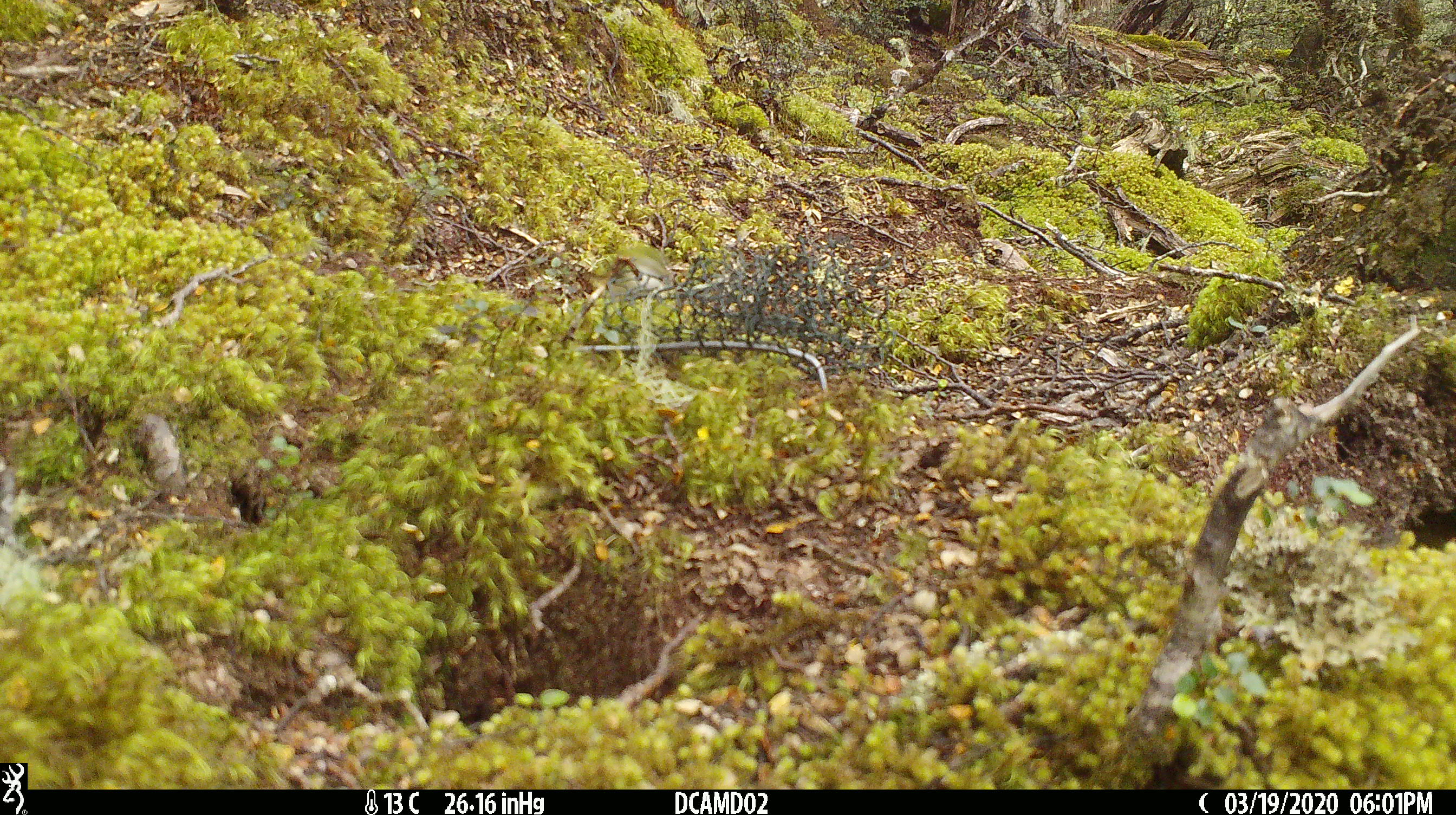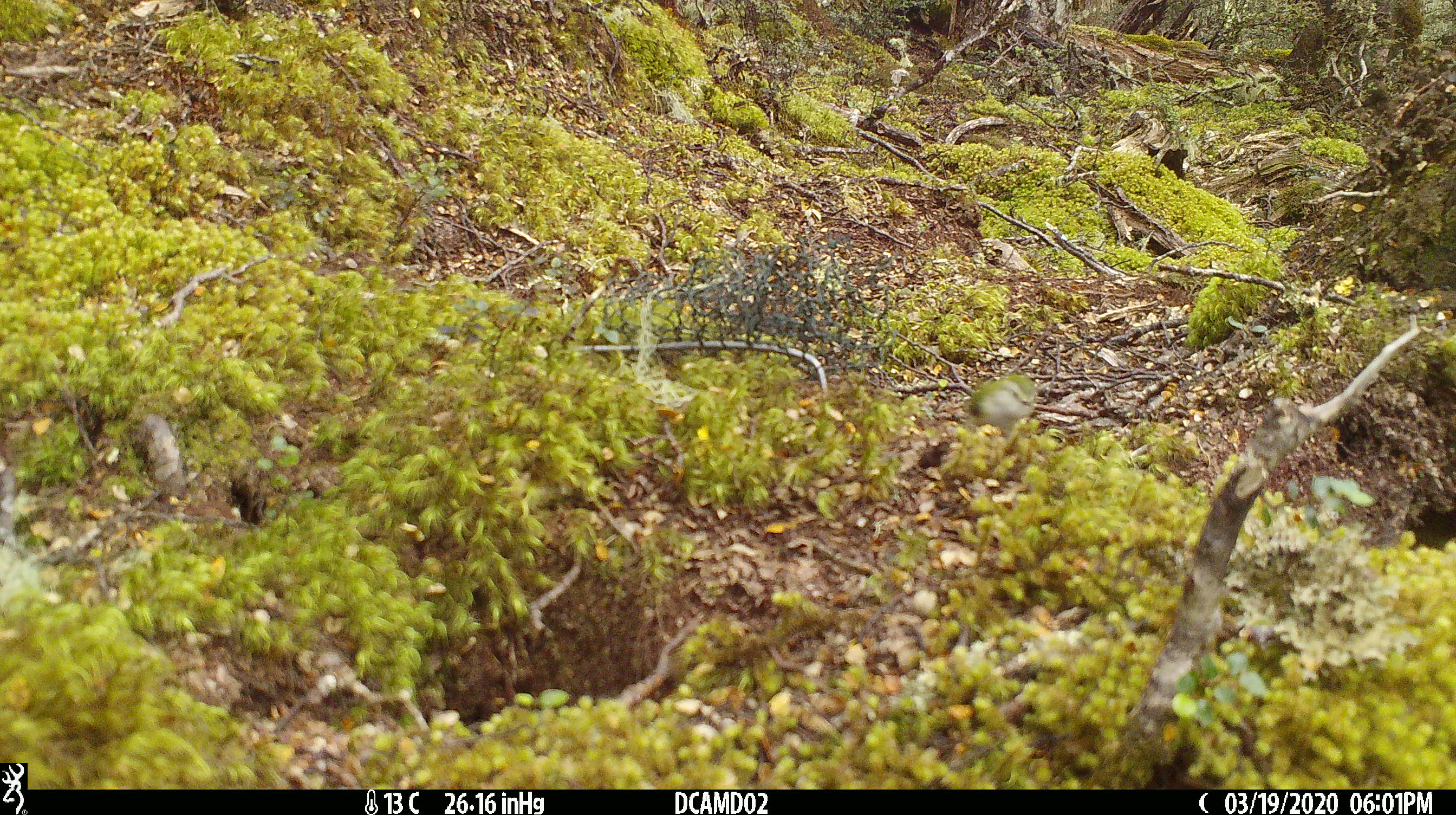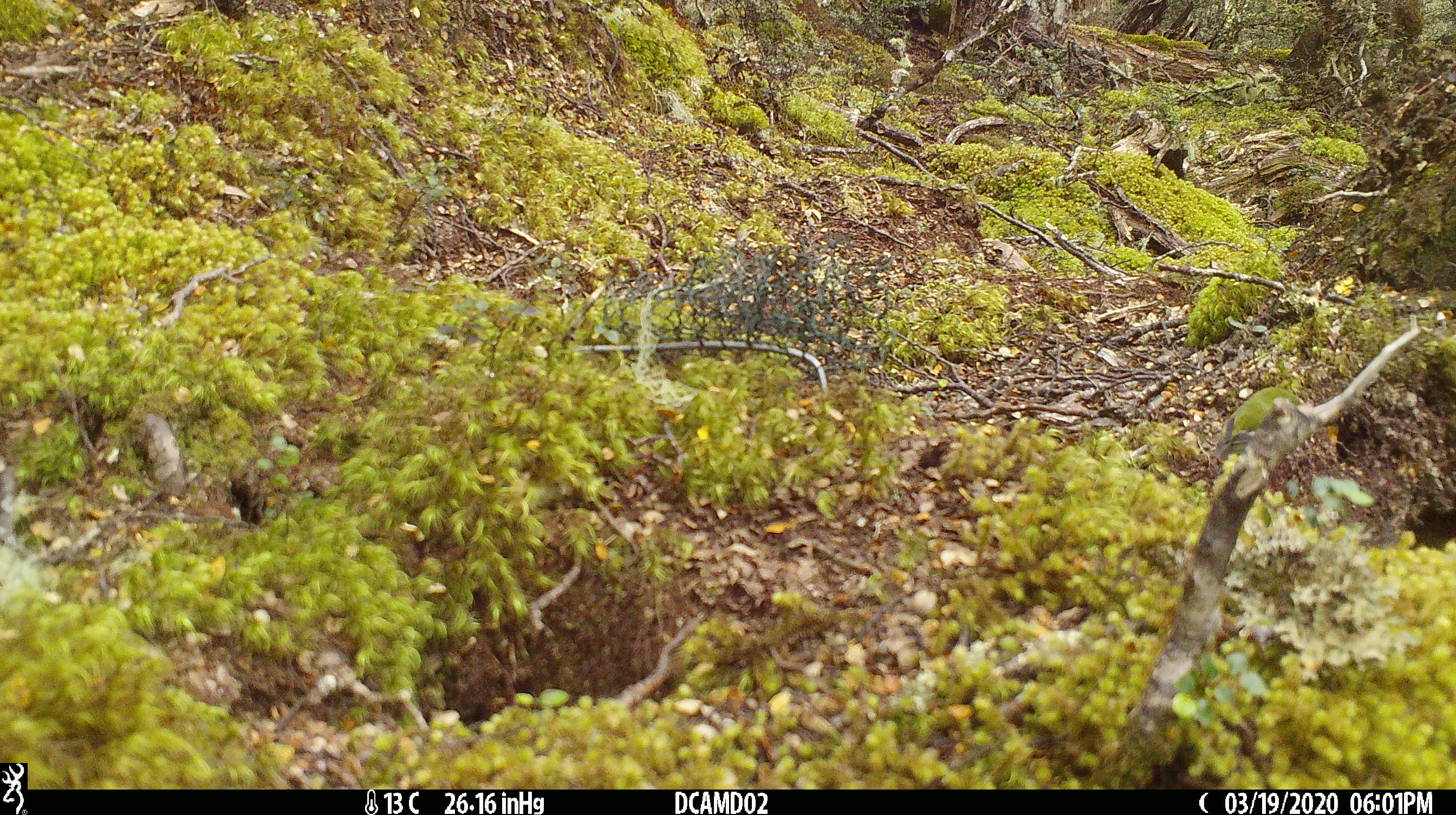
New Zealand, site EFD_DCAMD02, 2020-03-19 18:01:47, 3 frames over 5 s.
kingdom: Animalia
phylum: Chordata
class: Aves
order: Passeriformes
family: Acanthisittidae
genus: Acanthisitta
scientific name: Acanthisitta chloris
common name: rifleman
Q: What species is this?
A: Rifleman (Acanthisitta chloris).